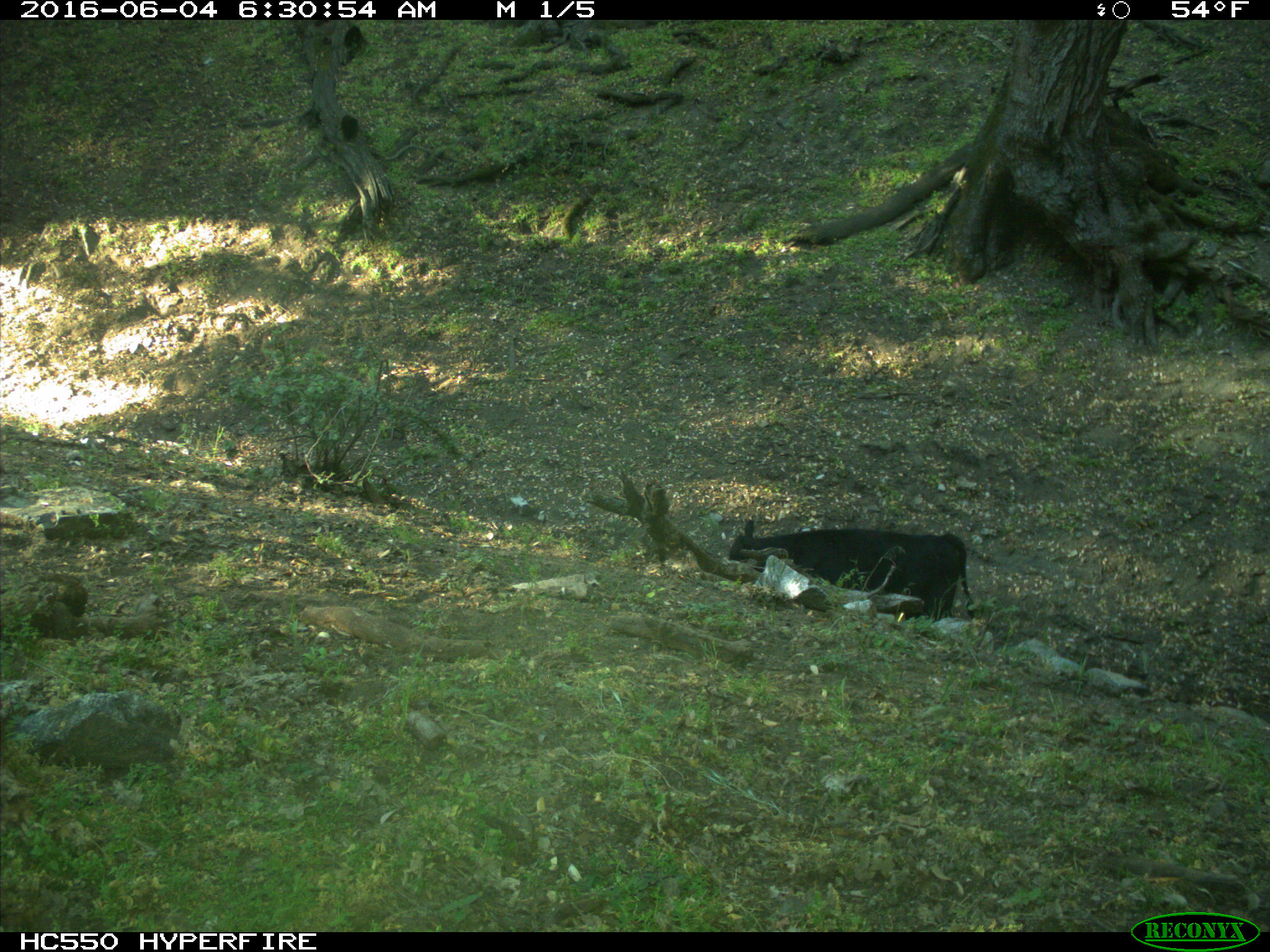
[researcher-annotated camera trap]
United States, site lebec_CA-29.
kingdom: Animalia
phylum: Chordata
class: Mammalia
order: Artiodactyla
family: Bovidae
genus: Bos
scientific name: Bos taurus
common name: domestic cow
Bos taurus (domestic cow).